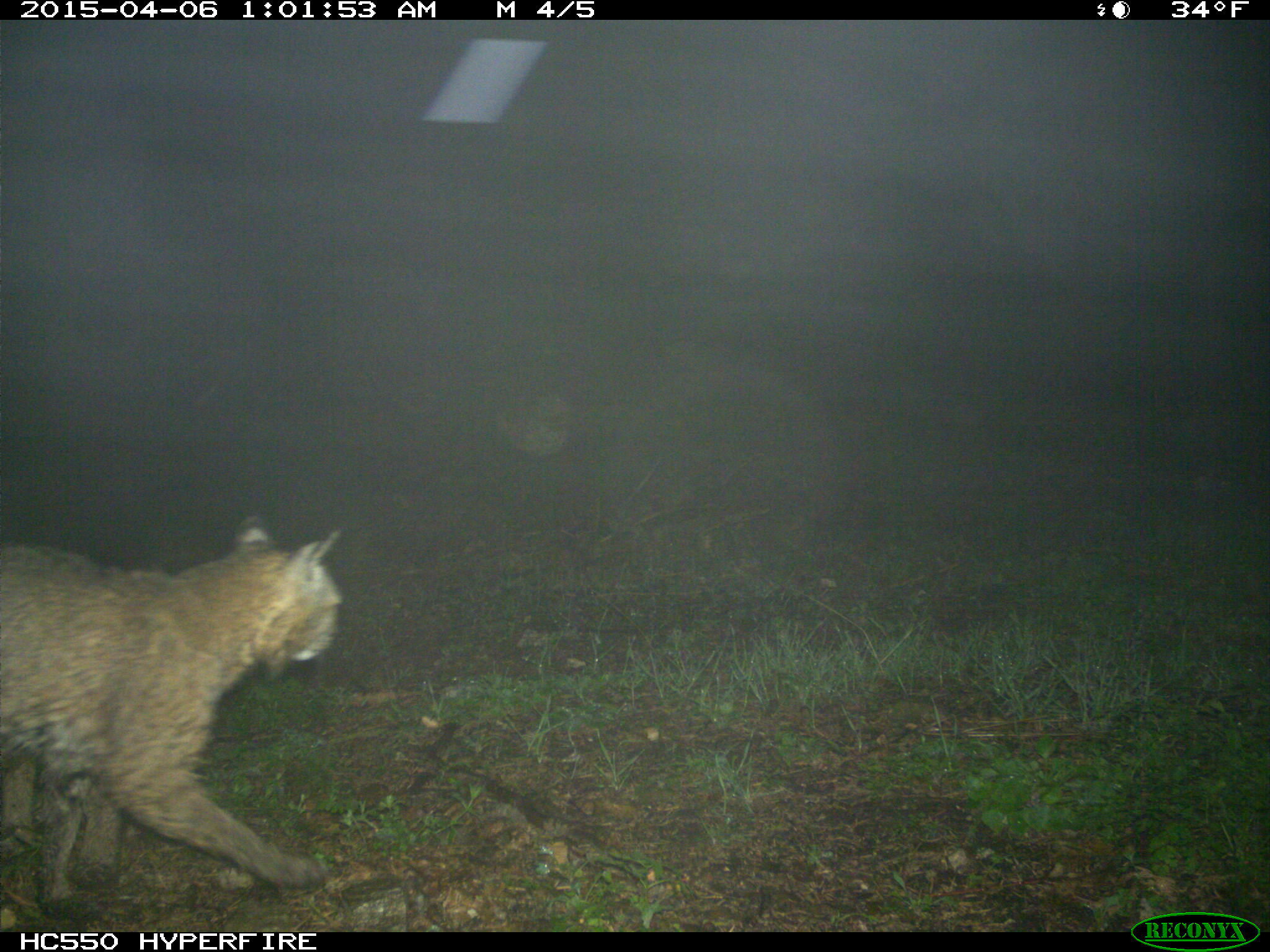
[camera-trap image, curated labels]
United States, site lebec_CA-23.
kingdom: Animalia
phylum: Chordata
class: Mammalia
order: Carnivora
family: Felidae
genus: Lynx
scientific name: Lynx rufus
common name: bobcat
Lynx rufus (bobcat).